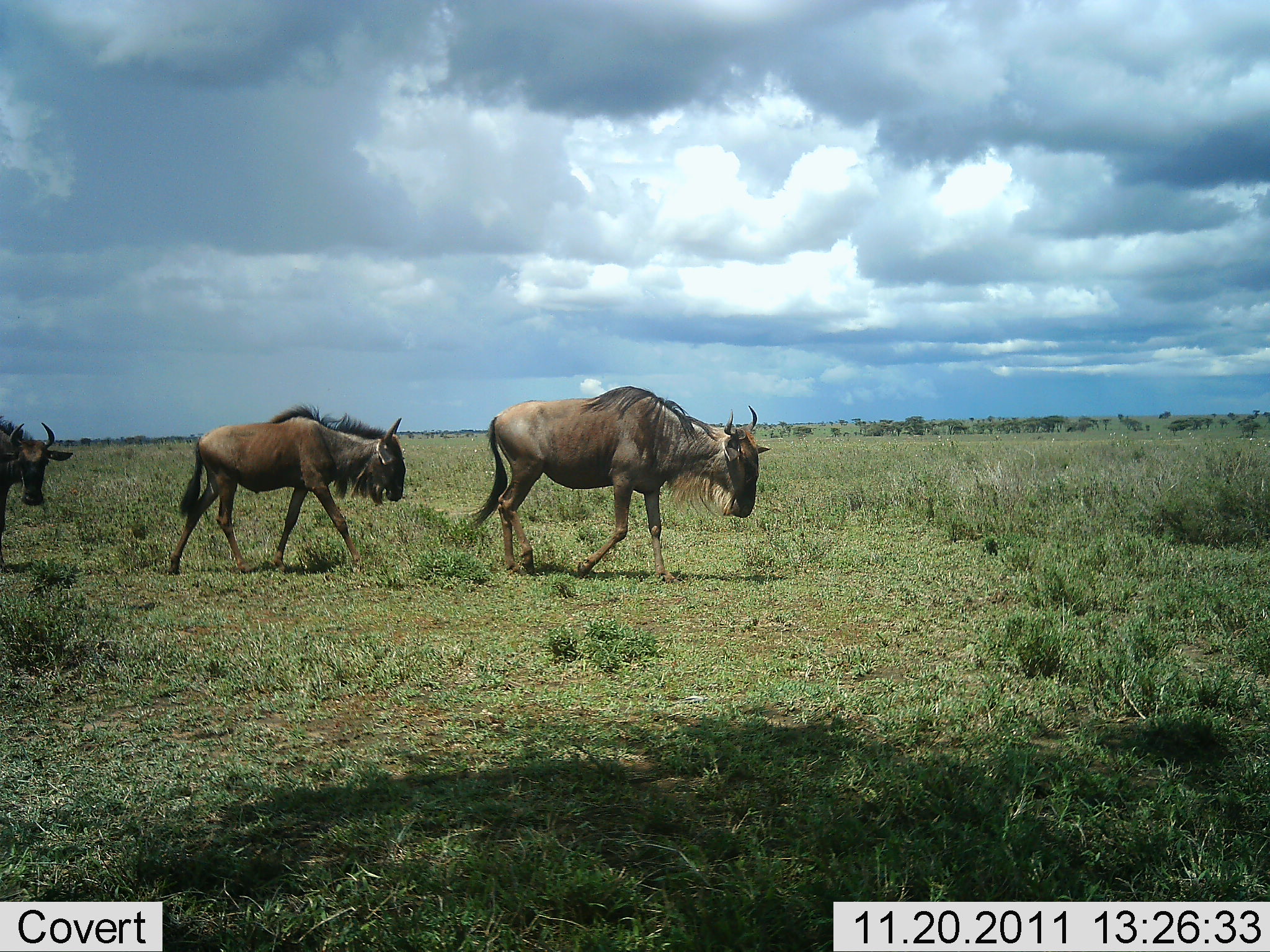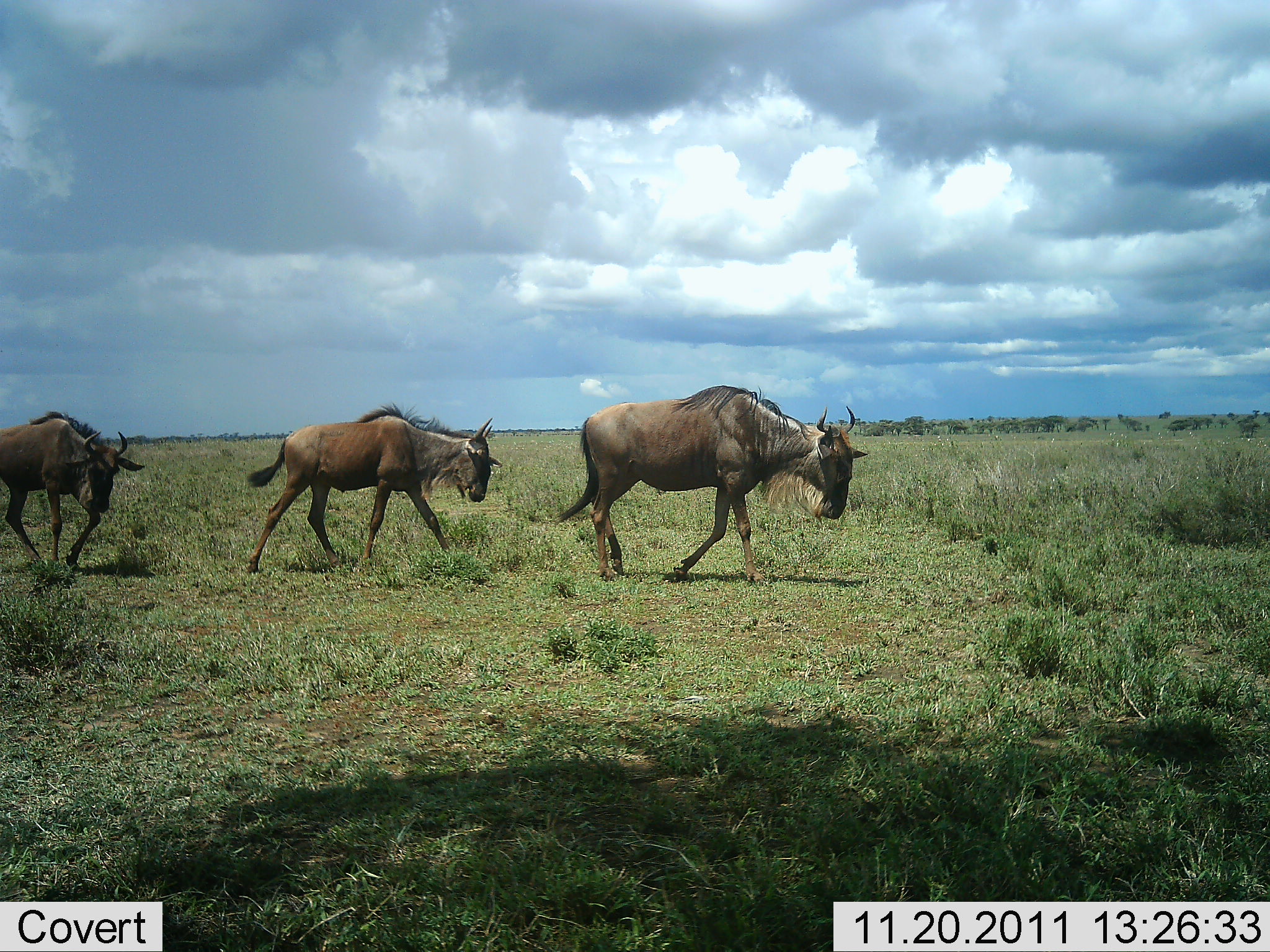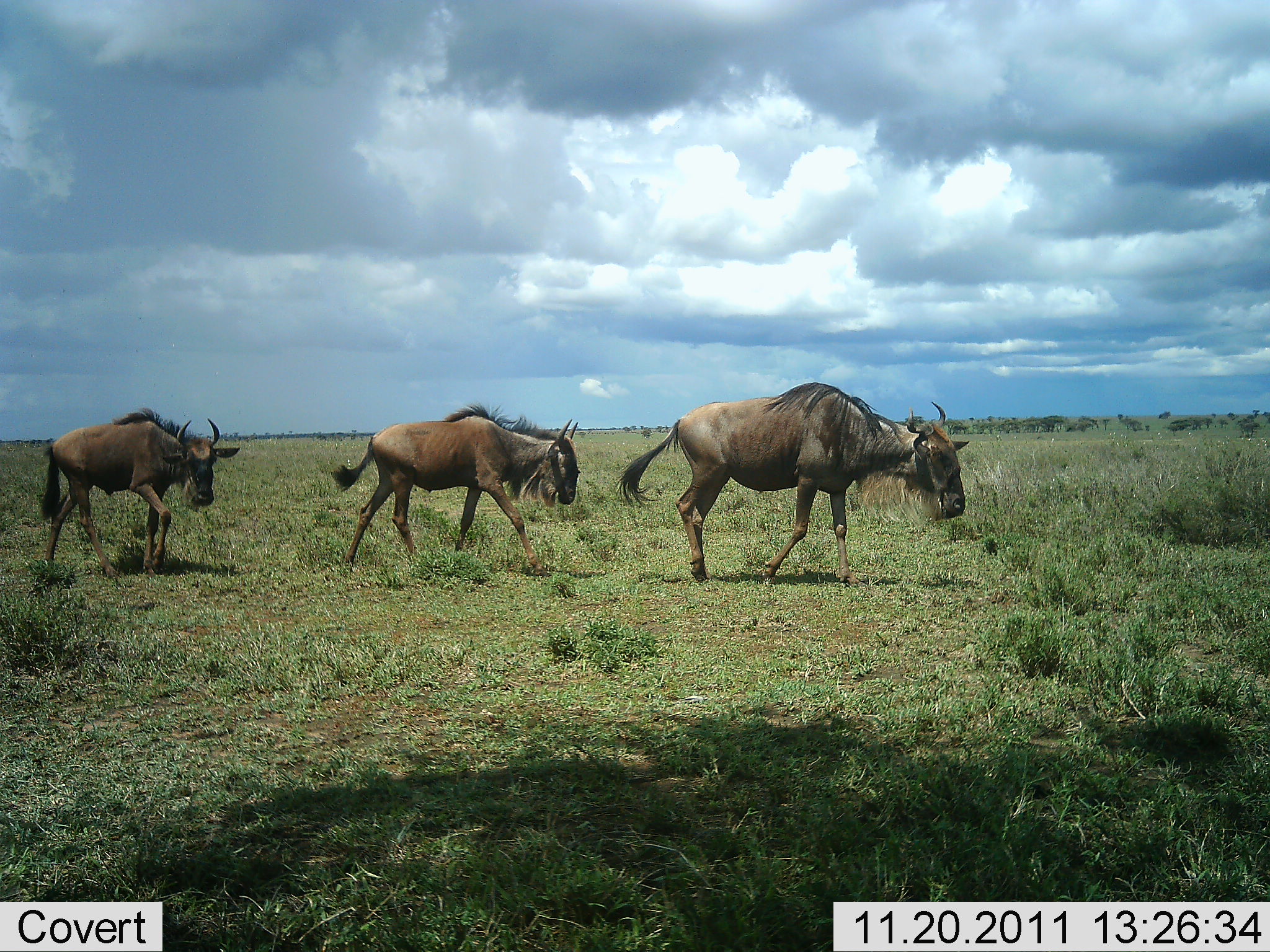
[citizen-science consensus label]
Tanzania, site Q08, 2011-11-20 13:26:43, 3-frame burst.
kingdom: Animalia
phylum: Chordata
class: Mammalia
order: Artiodactyla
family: Bovidae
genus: Connochaetes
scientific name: Connochaetes taurinus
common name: blue wildebeest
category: wildebeest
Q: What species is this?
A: Wildebeest (blue wildebeest) (Connochaetes taurinus).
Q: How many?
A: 3.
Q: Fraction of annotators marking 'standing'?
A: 7%.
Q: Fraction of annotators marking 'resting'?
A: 0%.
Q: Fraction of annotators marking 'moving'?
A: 100%.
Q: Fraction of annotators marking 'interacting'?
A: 0%.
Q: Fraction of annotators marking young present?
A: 0%.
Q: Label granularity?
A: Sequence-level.